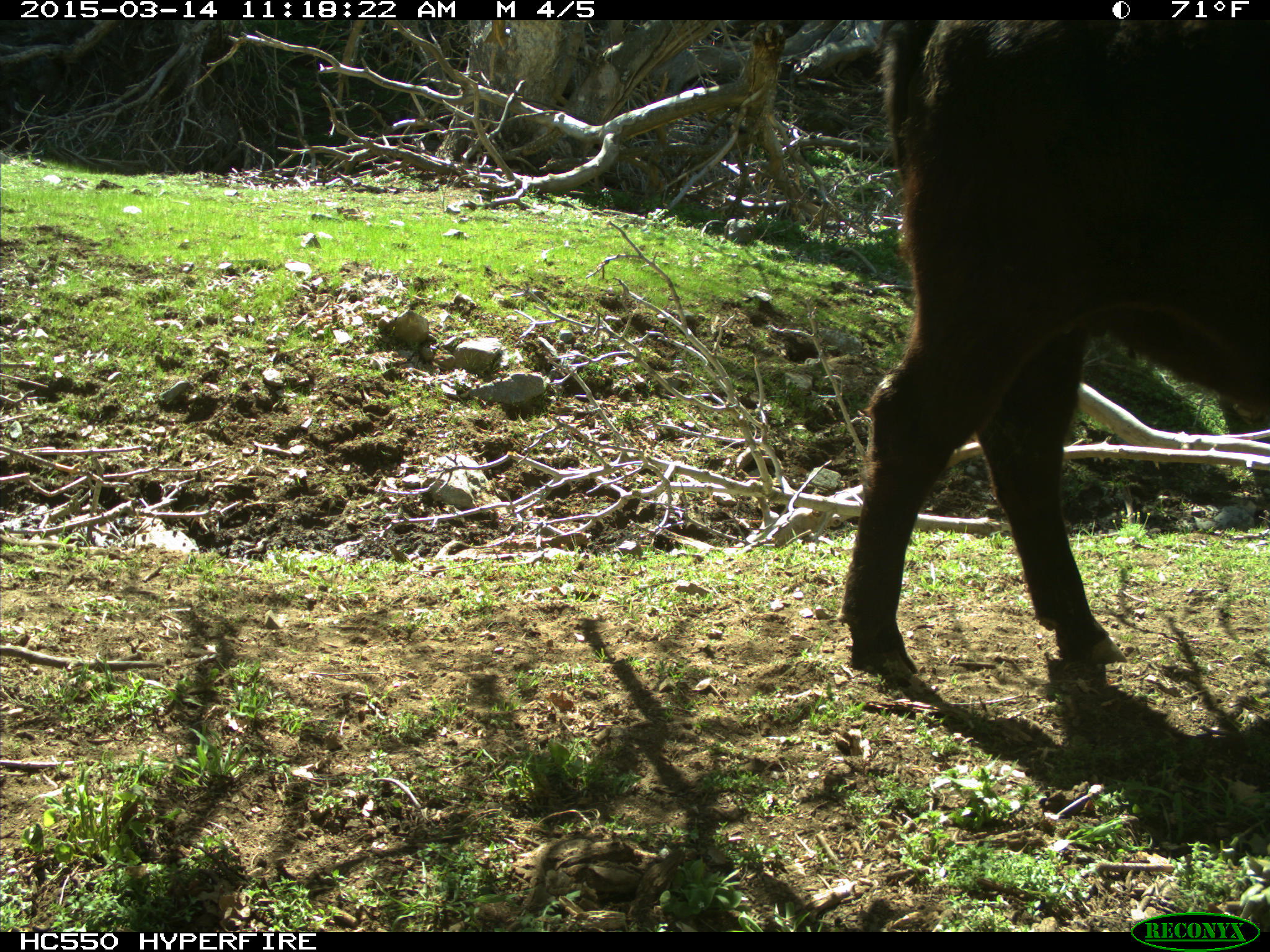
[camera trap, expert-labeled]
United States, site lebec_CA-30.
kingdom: Animalia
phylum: Chordata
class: Mammalia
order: Artiodactyla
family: Bovidae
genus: Bos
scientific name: Bos taurus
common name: domestic cow